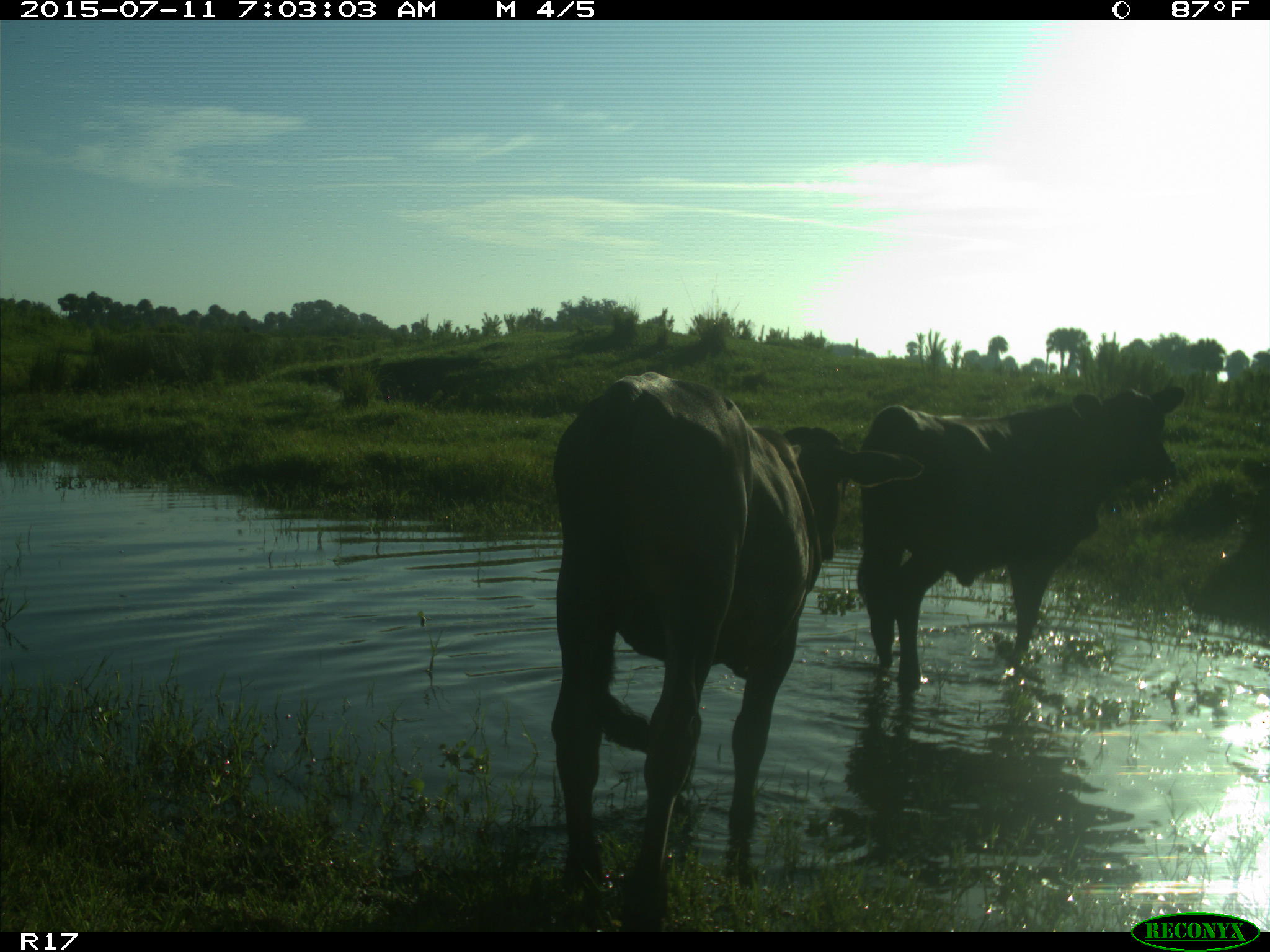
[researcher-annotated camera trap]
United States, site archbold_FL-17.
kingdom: Animalia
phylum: Chordata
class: Mammalia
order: Artiodactyla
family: Bovidae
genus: Bos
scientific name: Bos taurus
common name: domestic cow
Bos taurus (domestic cow).